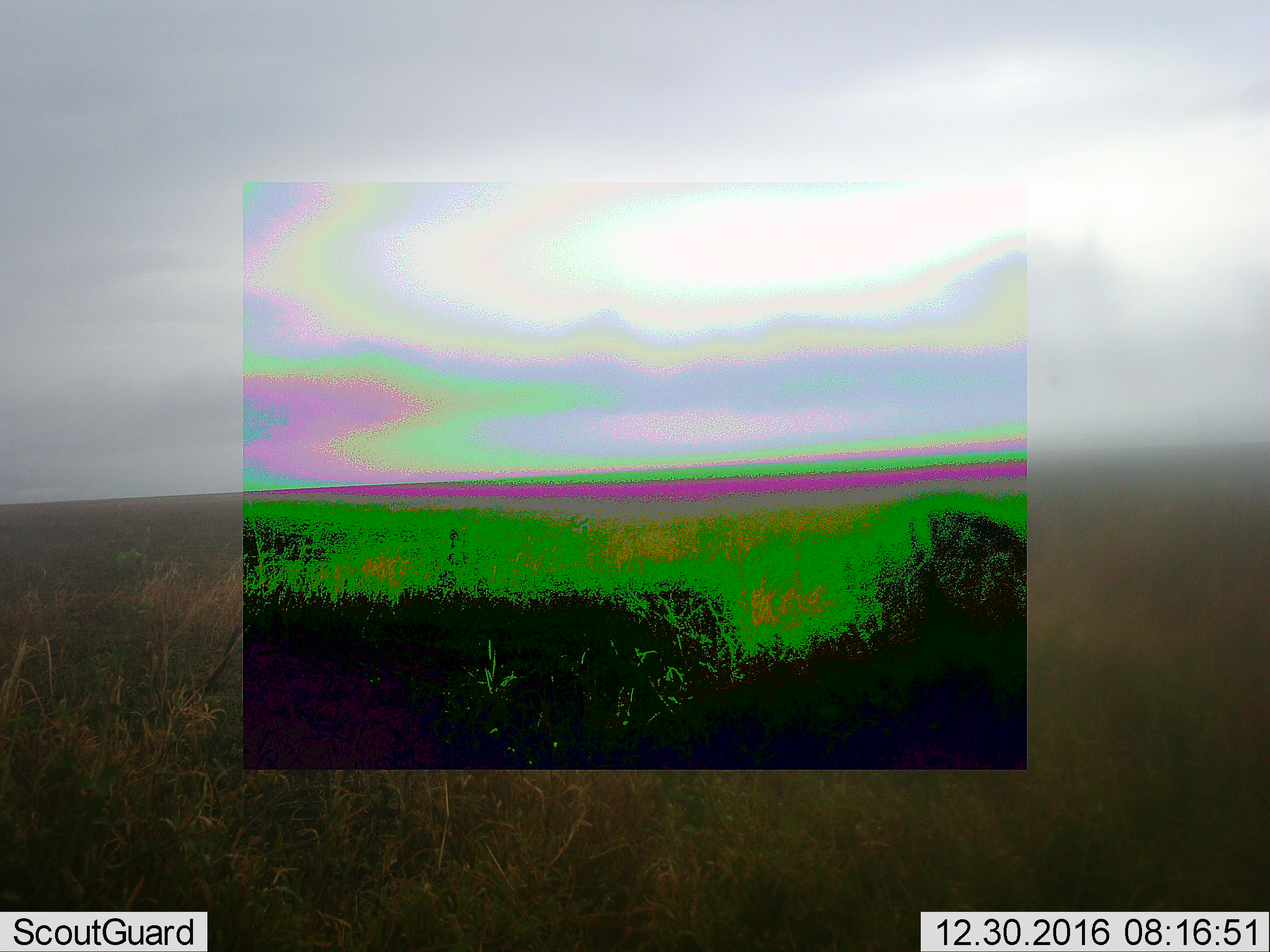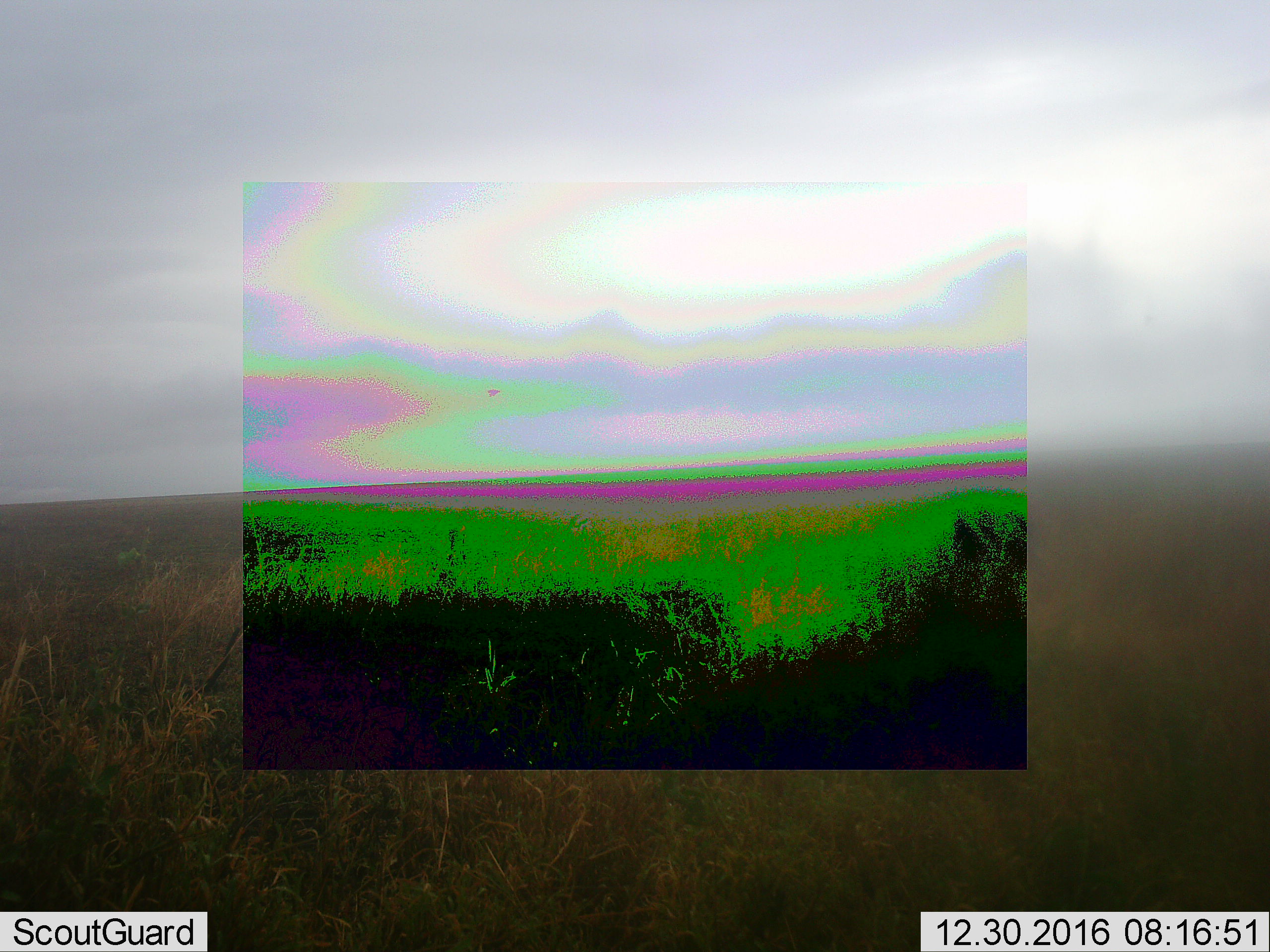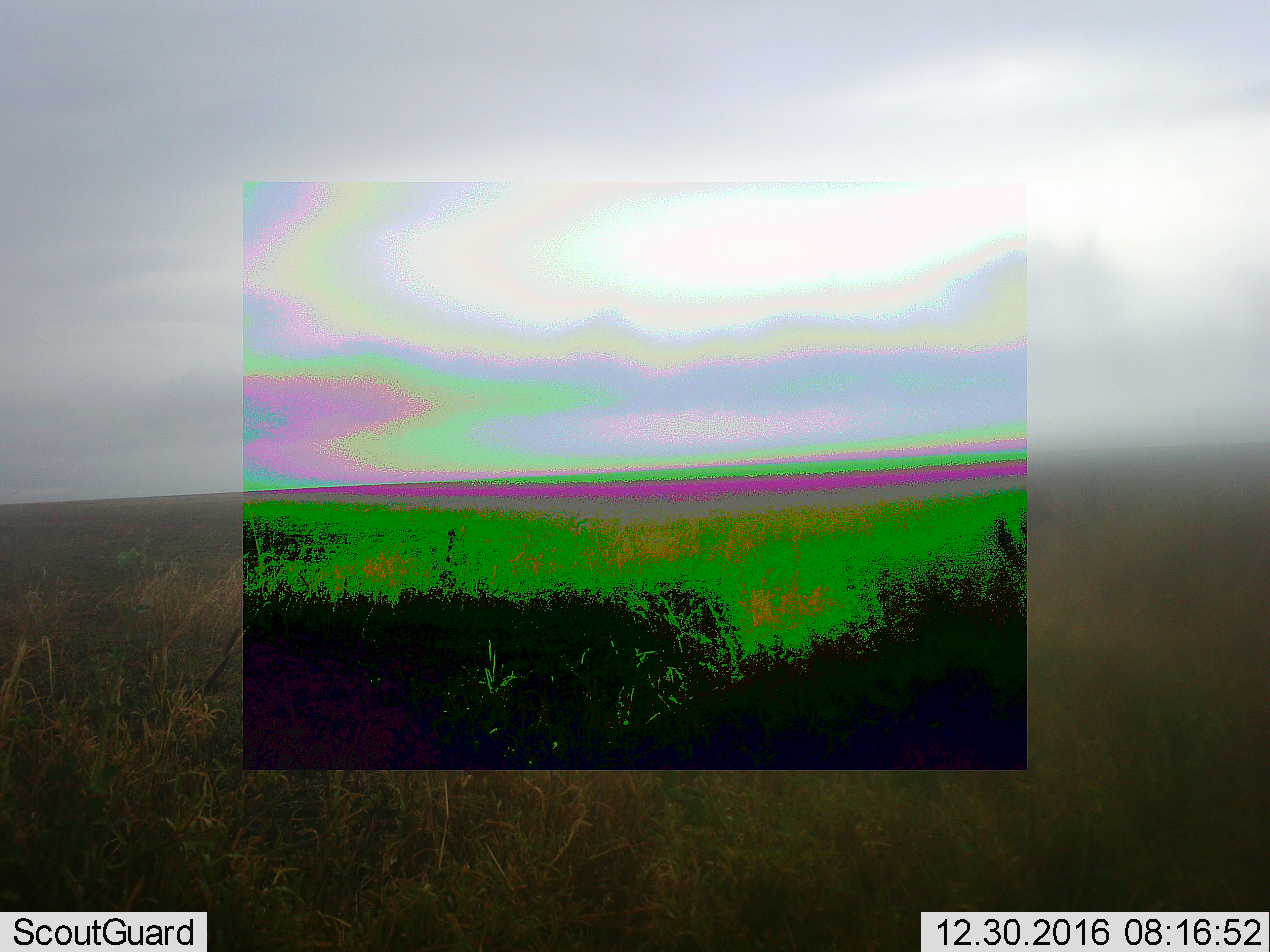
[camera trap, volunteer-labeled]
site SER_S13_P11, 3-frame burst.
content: unidentified animal